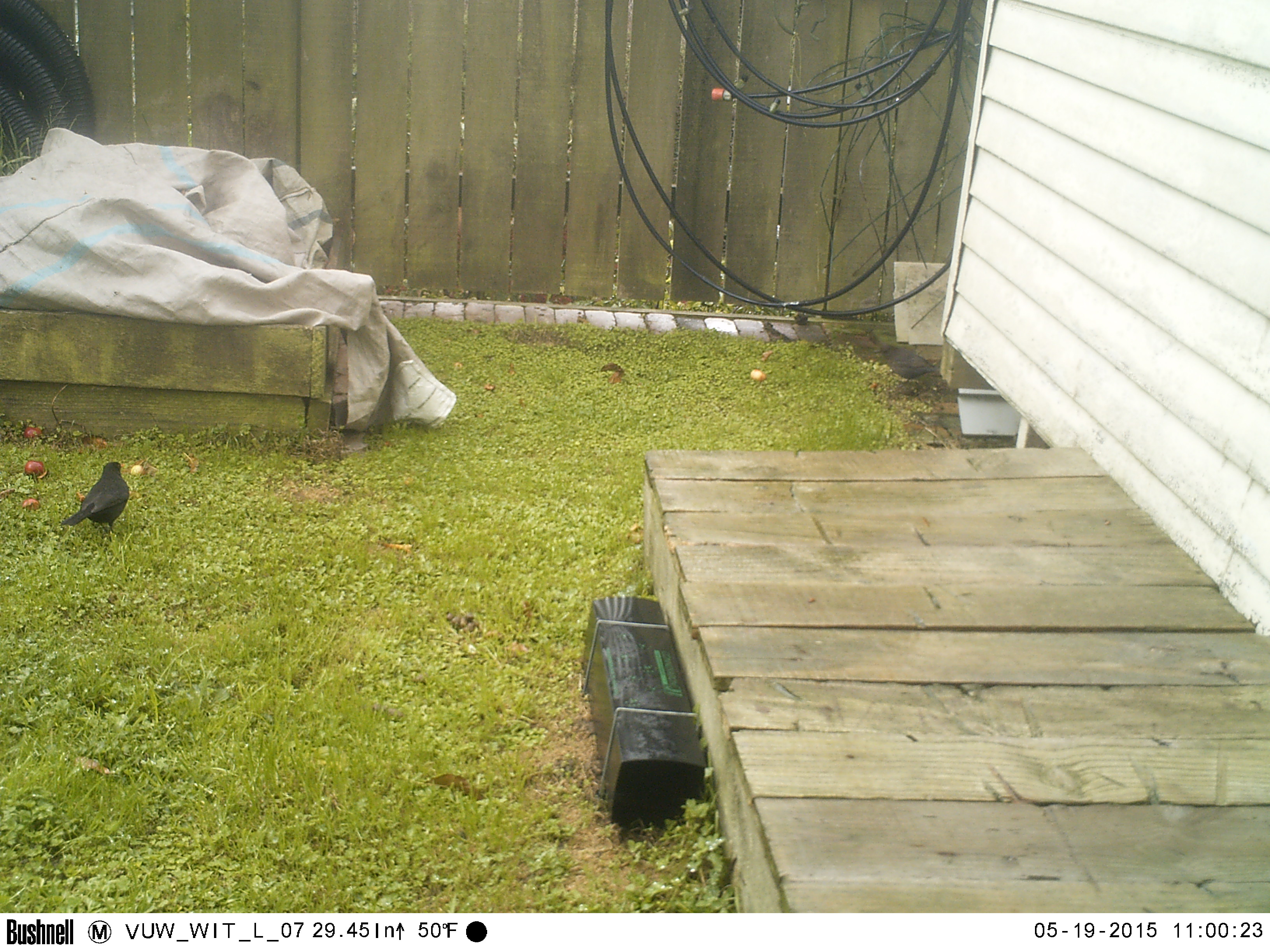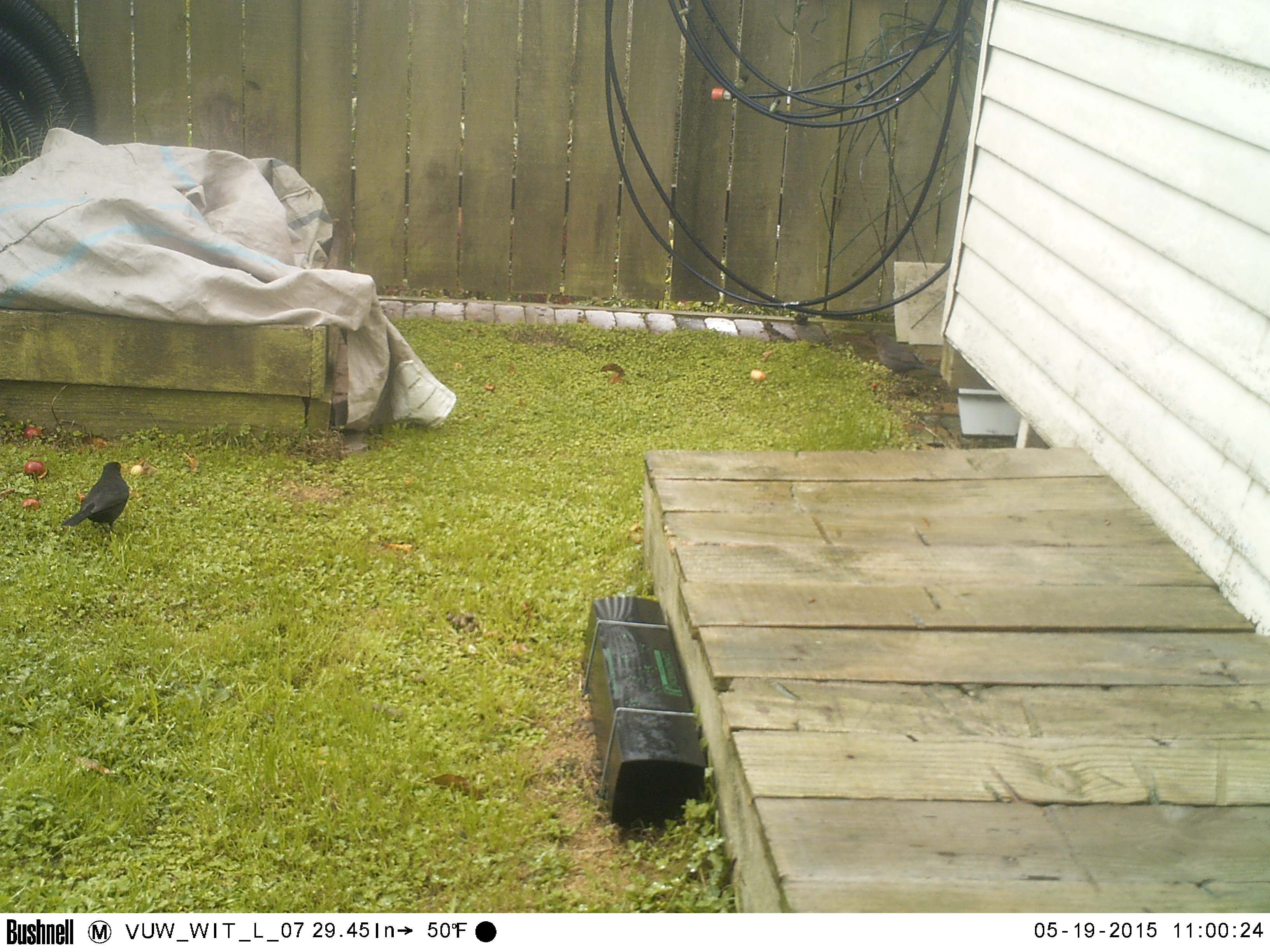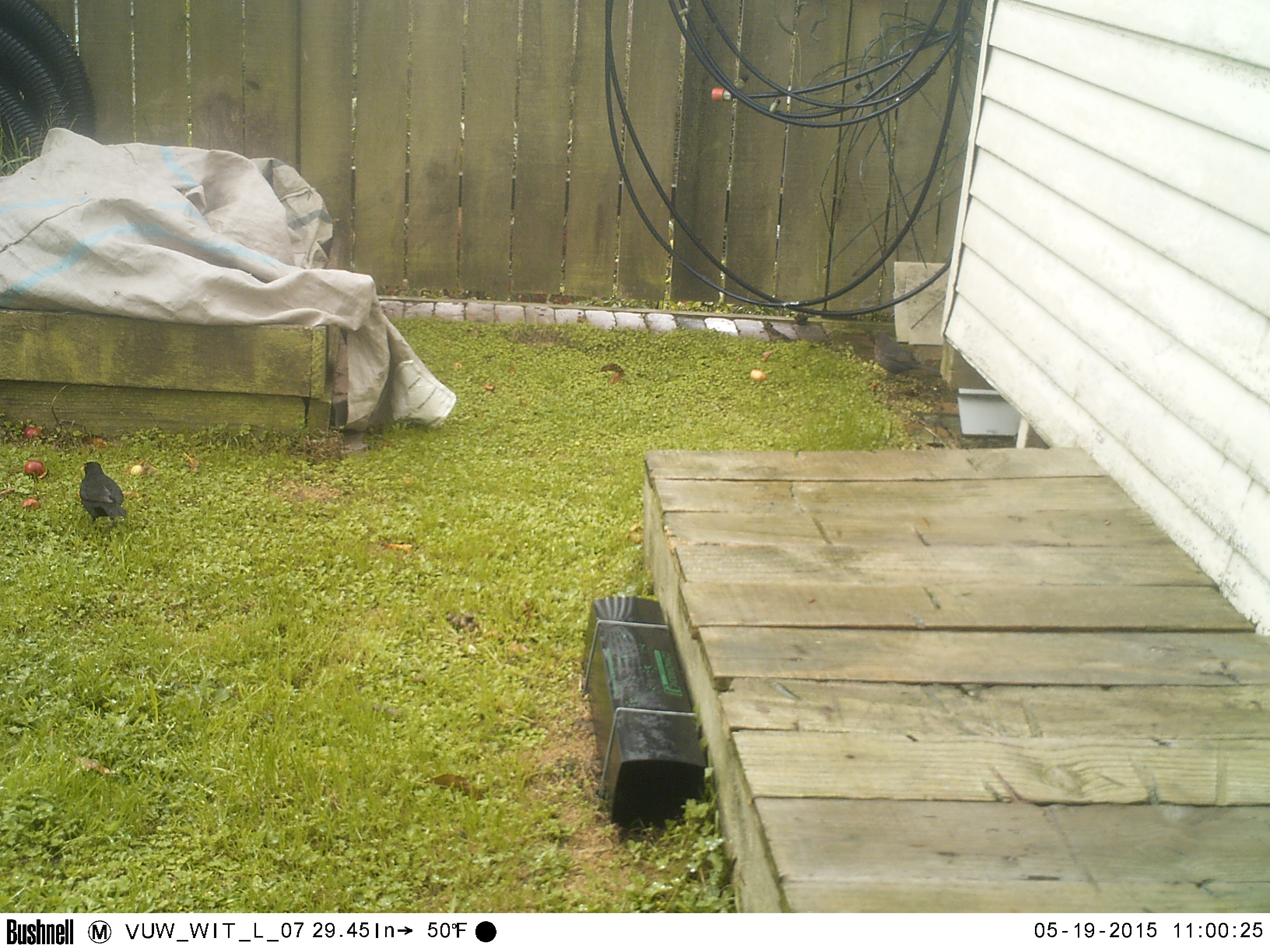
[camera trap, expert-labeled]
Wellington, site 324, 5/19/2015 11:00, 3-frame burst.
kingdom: Animalia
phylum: Chordata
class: Aves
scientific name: Aves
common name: bird